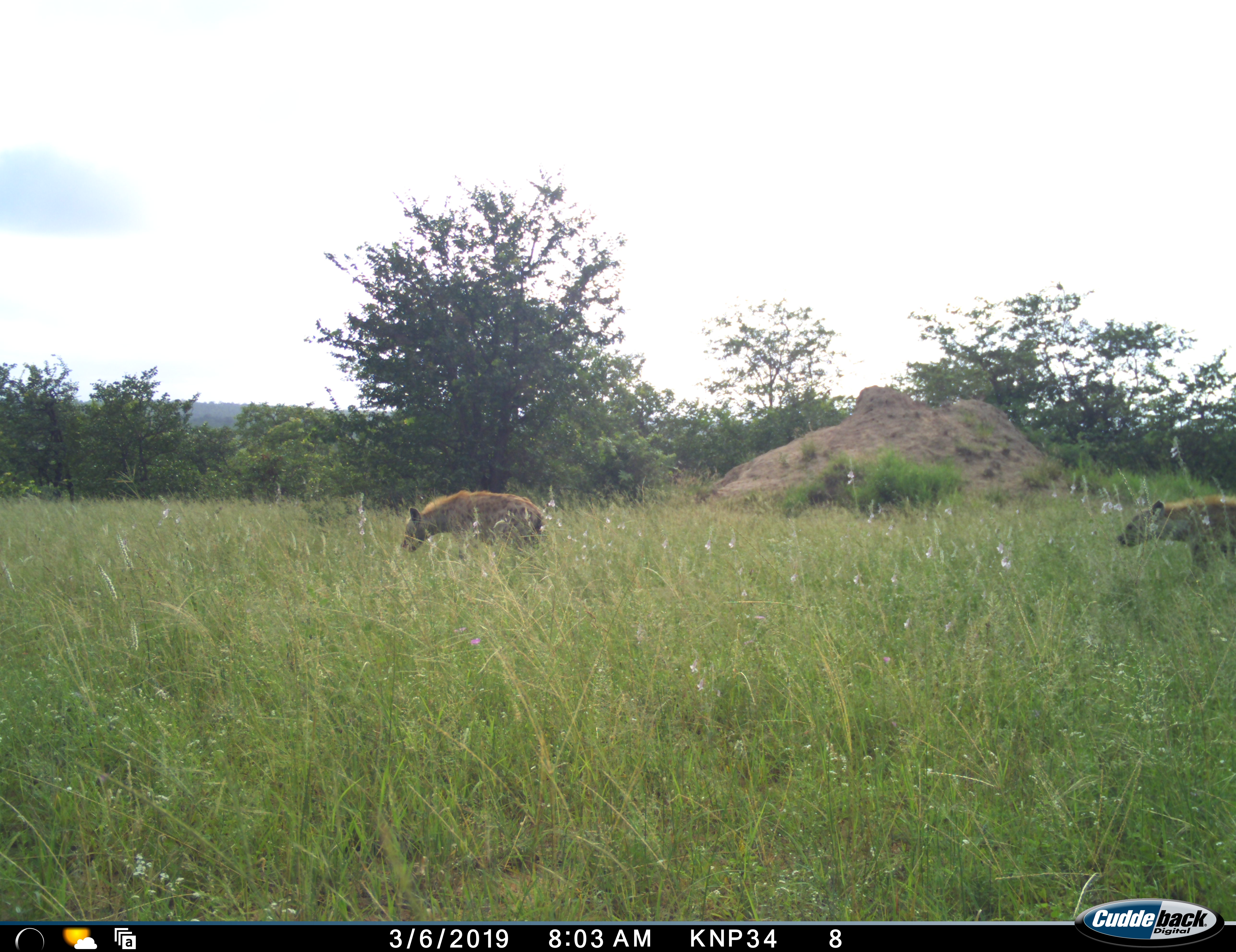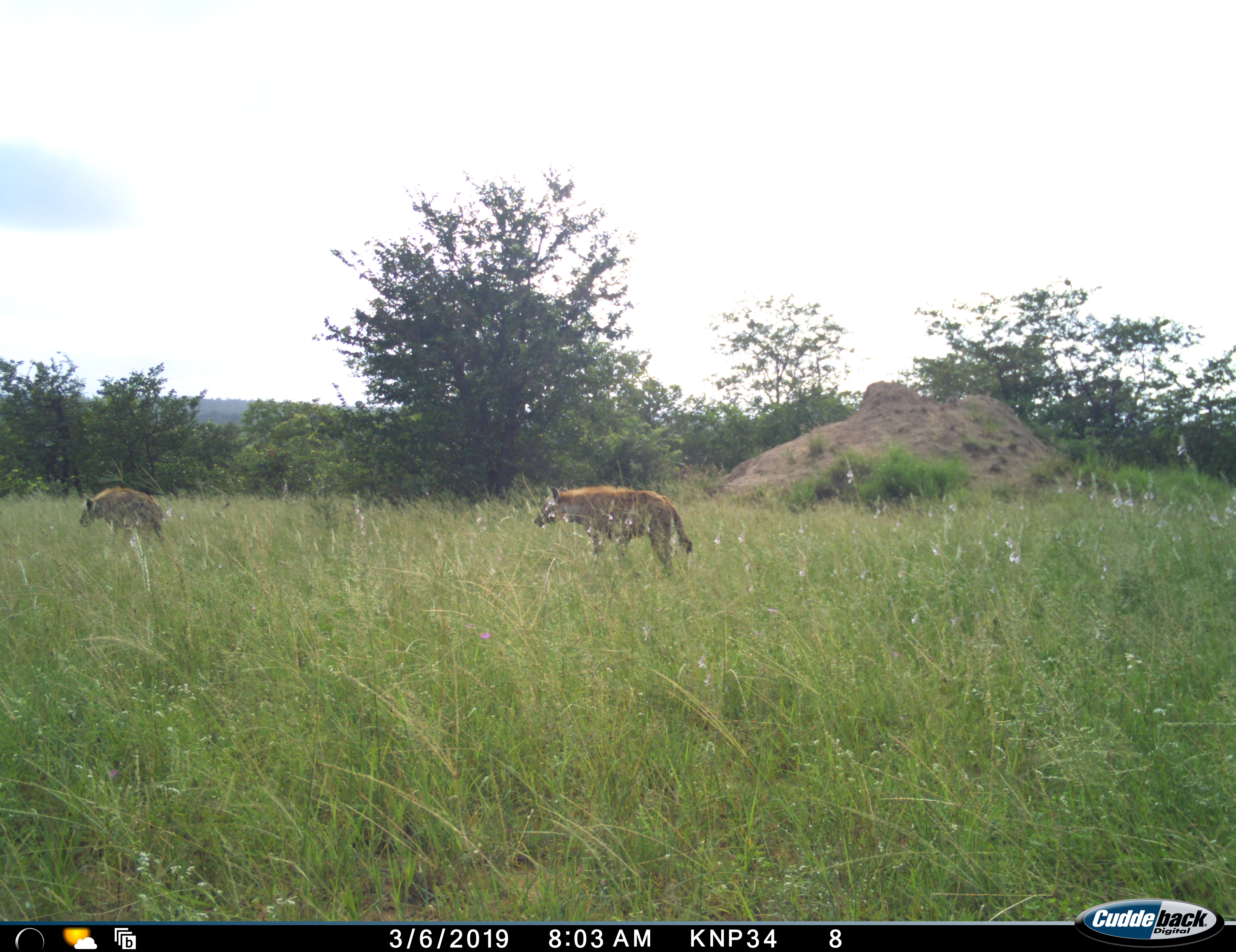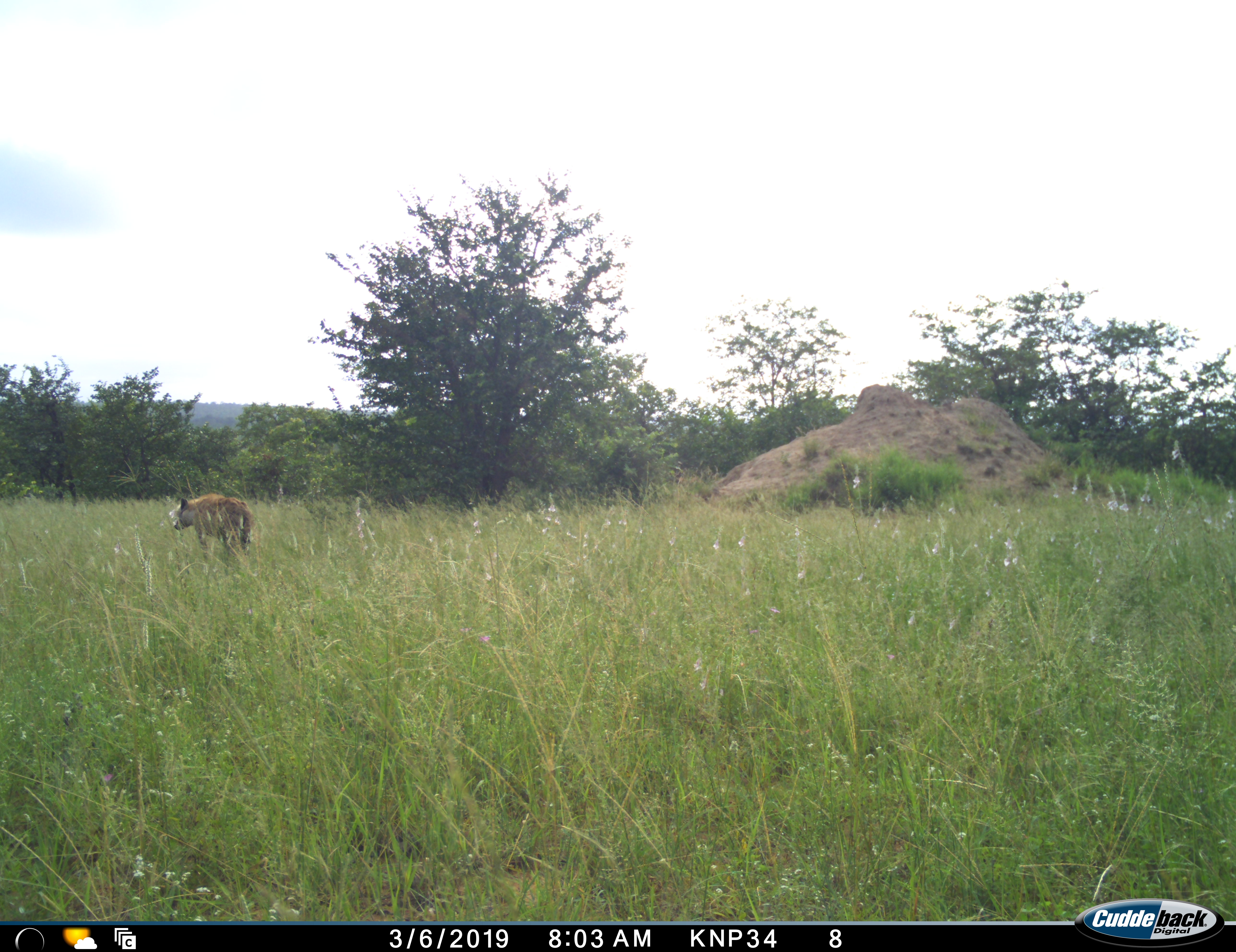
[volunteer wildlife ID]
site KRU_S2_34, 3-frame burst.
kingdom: Animalia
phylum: Chordata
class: Mammalia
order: Carnivora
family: Hyaenidae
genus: Crocuta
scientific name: Crocuta crocuta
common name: spotted hyena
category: hyenaspotted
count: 2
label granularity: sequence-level